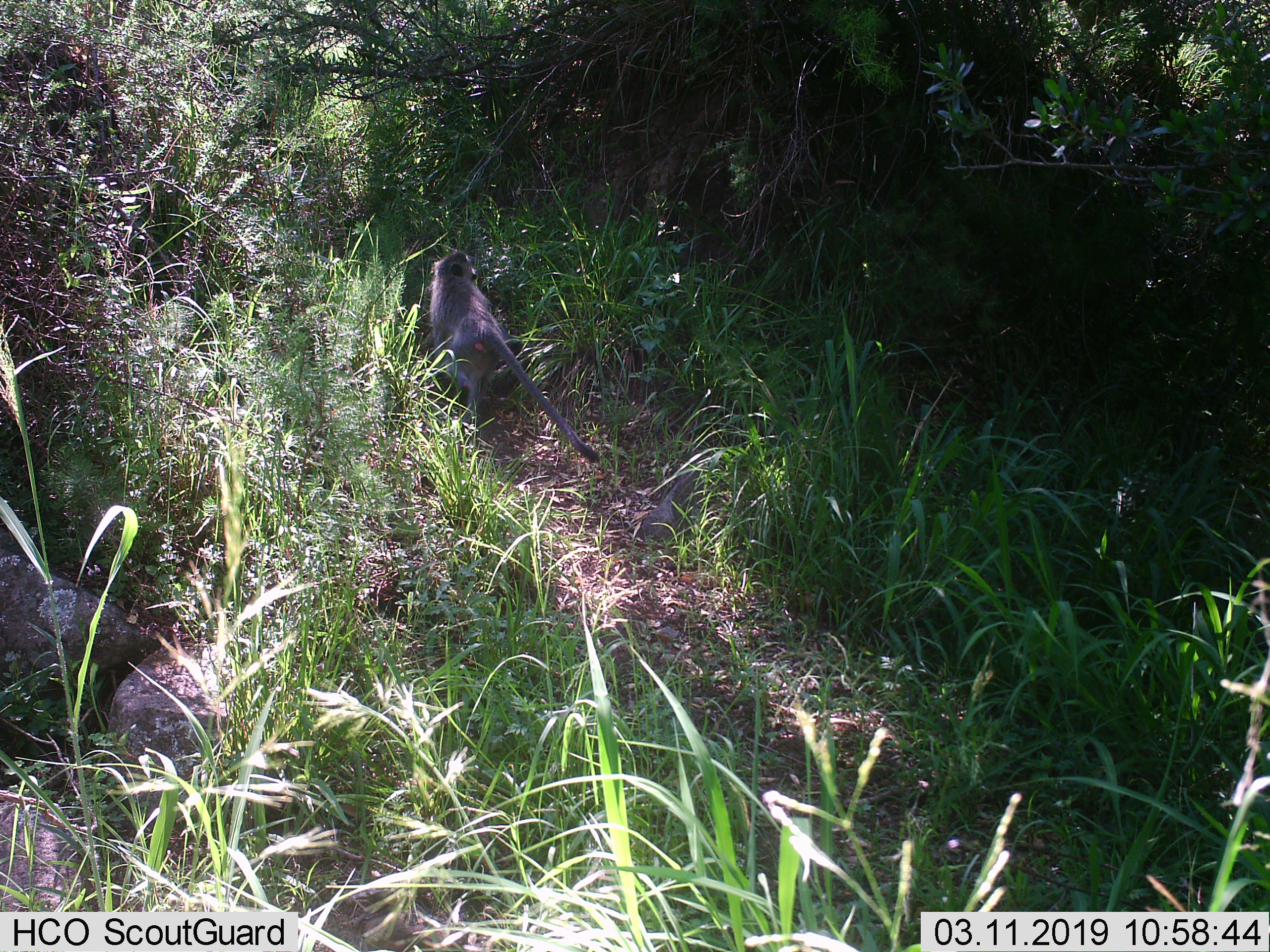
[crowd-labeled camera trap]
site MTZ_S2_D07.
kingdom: Animalia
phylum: Chordata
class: Mammalia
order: Primates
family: Cercopithecidae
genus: Chlorocebus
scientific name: Chlorocebus pygerythrus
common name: vervet monkey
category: monkeyvervet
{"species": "monkeyvervet (vervet monkey) (Chlorocebus pygerythrus)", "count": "1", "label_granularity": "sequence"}